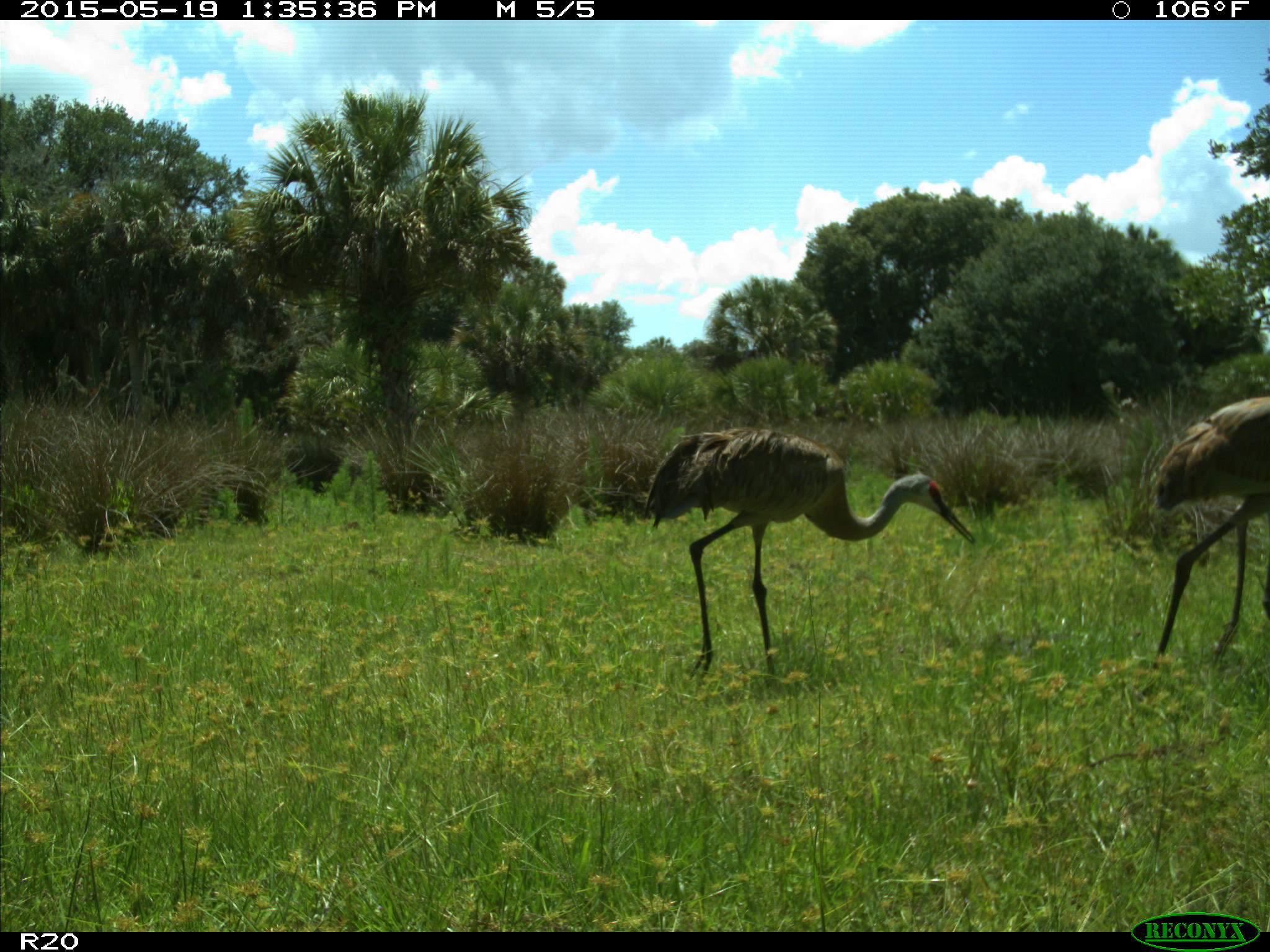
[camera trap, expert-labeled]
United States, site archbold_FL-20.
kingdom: Animalia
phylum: Chordata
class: Aves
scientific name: Aves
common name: birds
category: unidentified bird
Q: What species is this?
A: Unidentified bird (birds) (Aves).